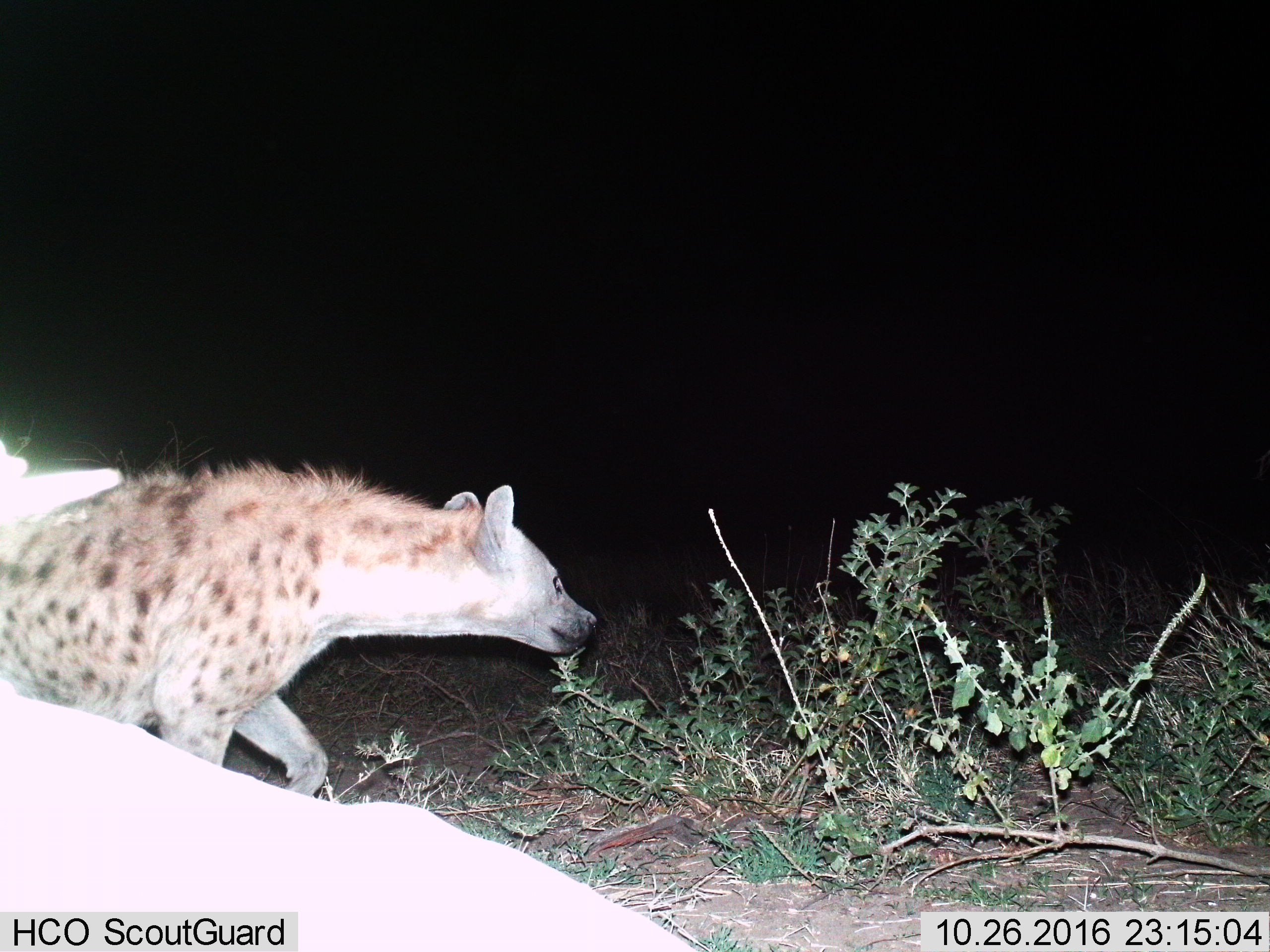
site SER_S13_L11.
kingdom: Animalia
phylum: Chordata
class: Mammalia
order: Carnivora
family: Hyaenidae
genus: Crocuta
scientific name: Crocuta crocuta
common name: spotted hyena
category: hyenaspotted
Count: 1.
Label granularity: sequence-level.